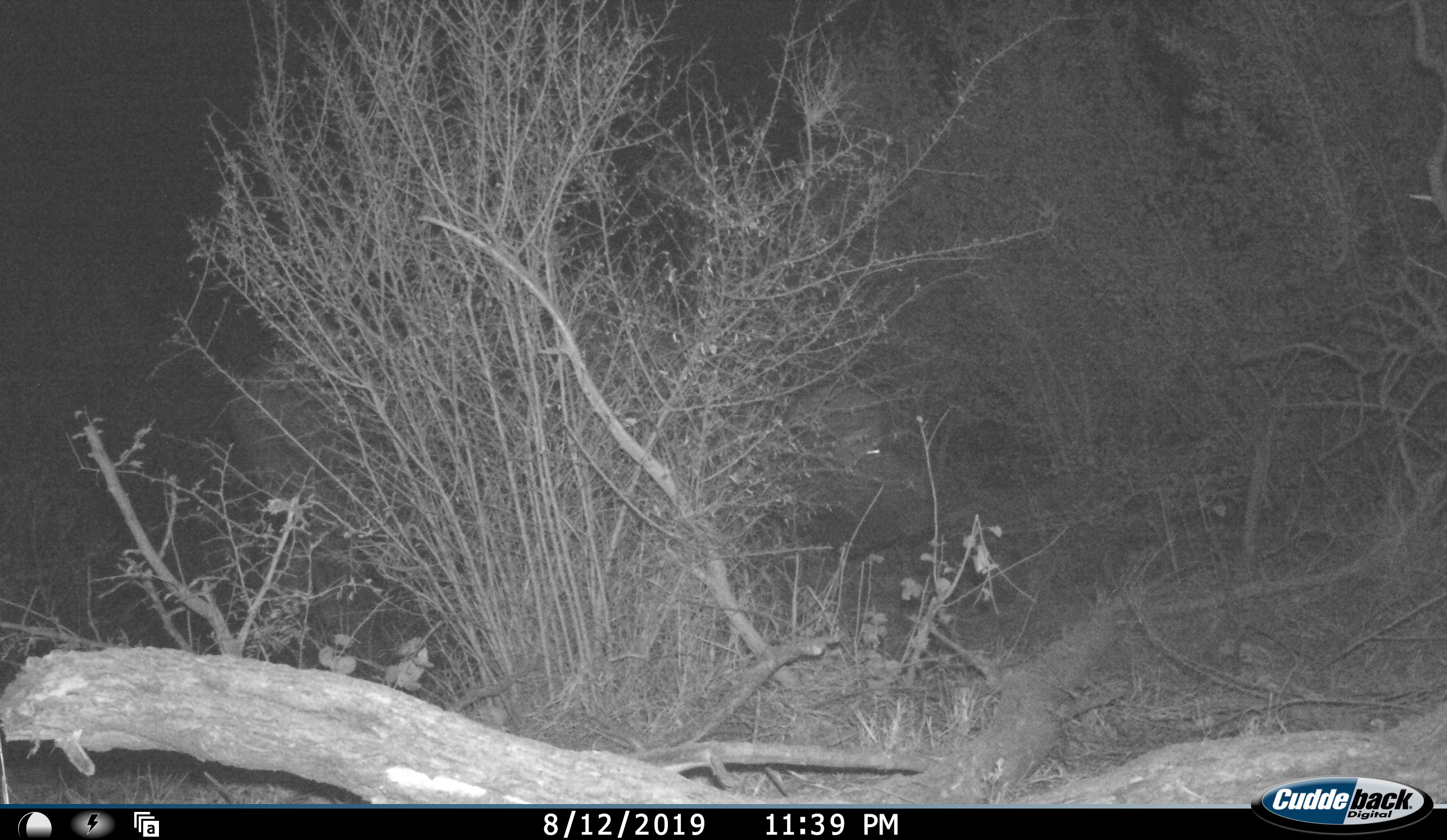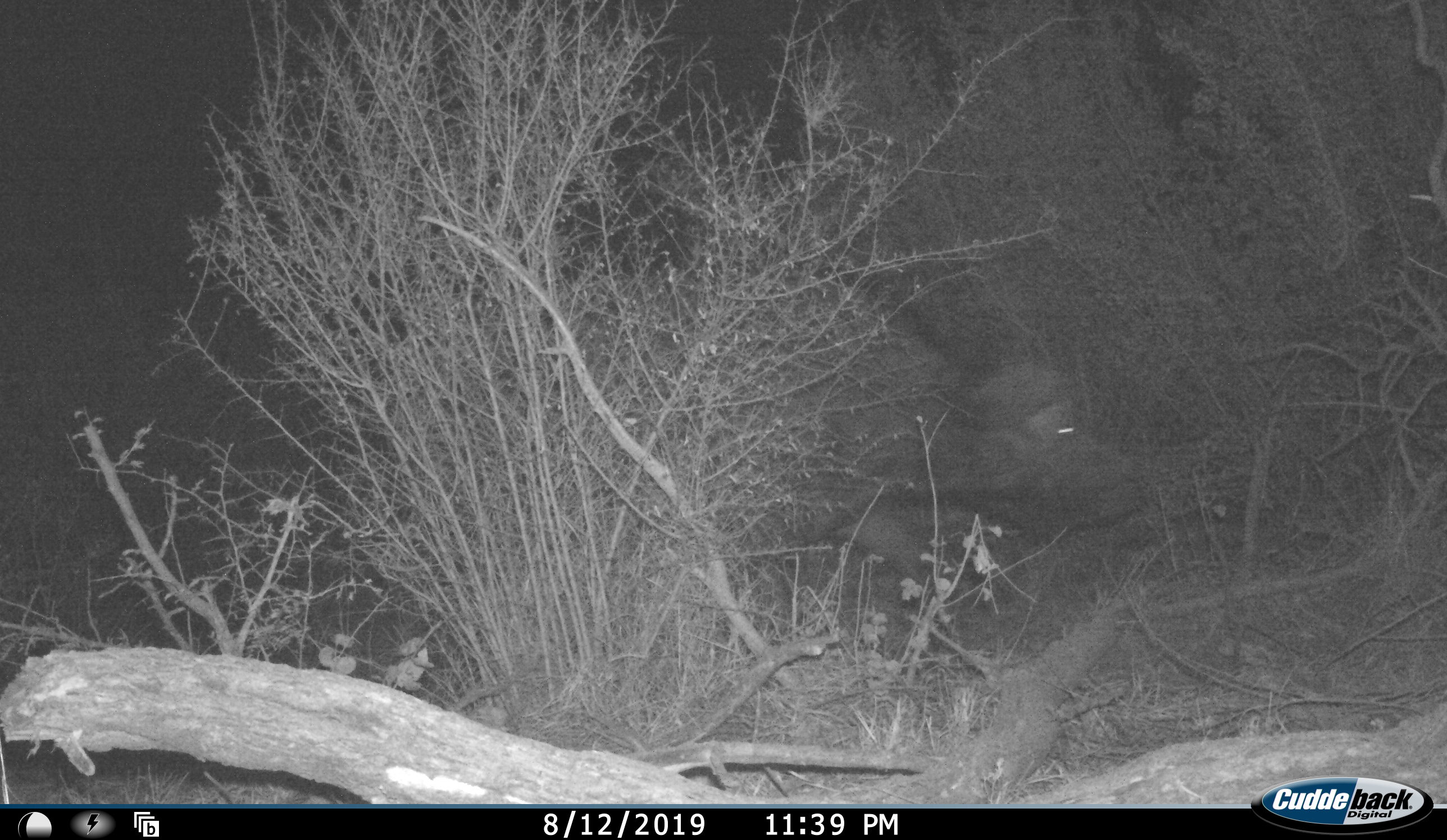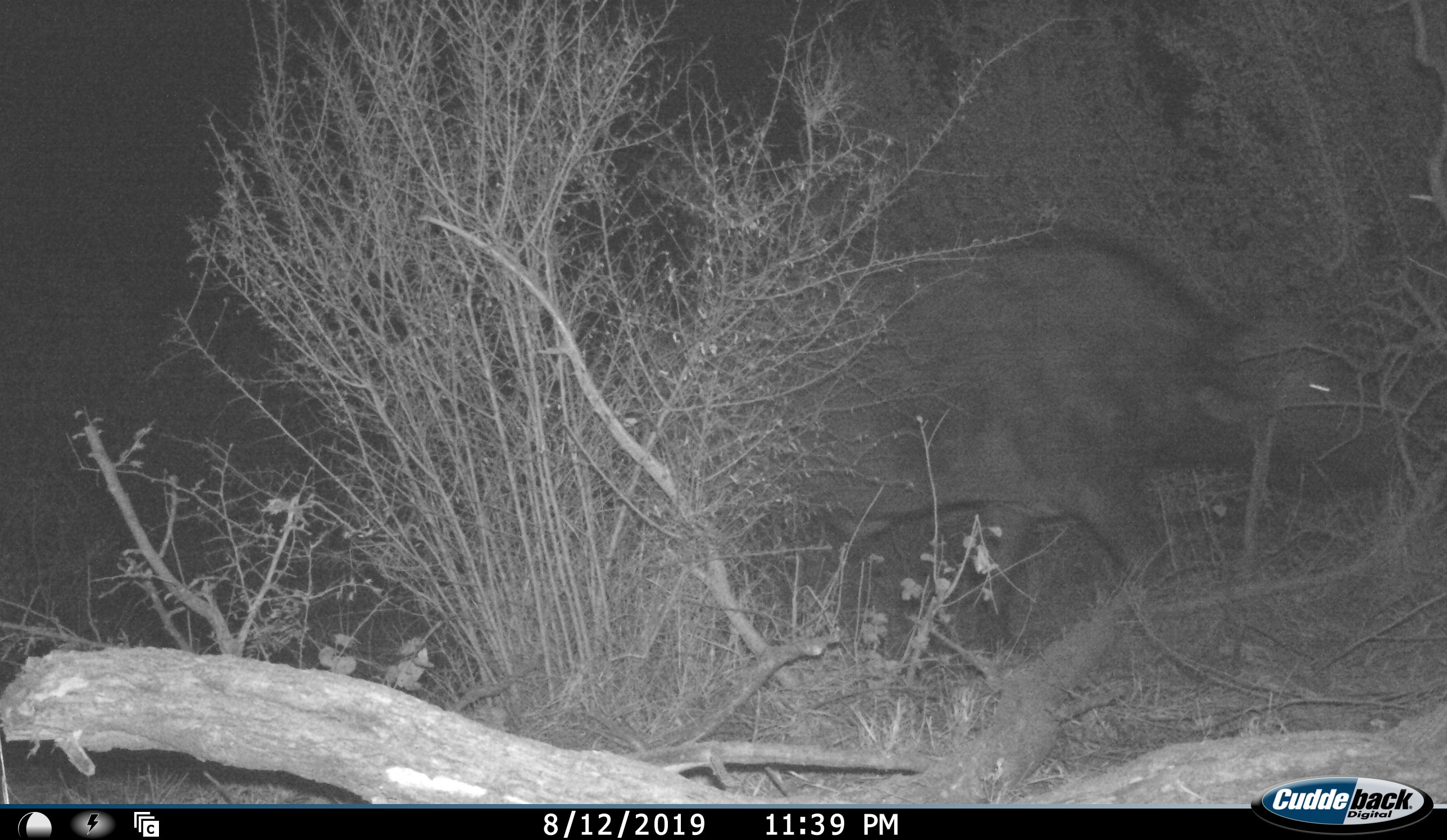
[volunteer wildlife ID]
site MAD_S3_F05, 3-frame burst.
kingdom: Animalia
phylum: Chordata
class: Mammalia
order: Artiodactyla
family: Bovidae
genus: Syncerus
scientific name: Syncerus caffer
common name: african buffalo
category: buffalo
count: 1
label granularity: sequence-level